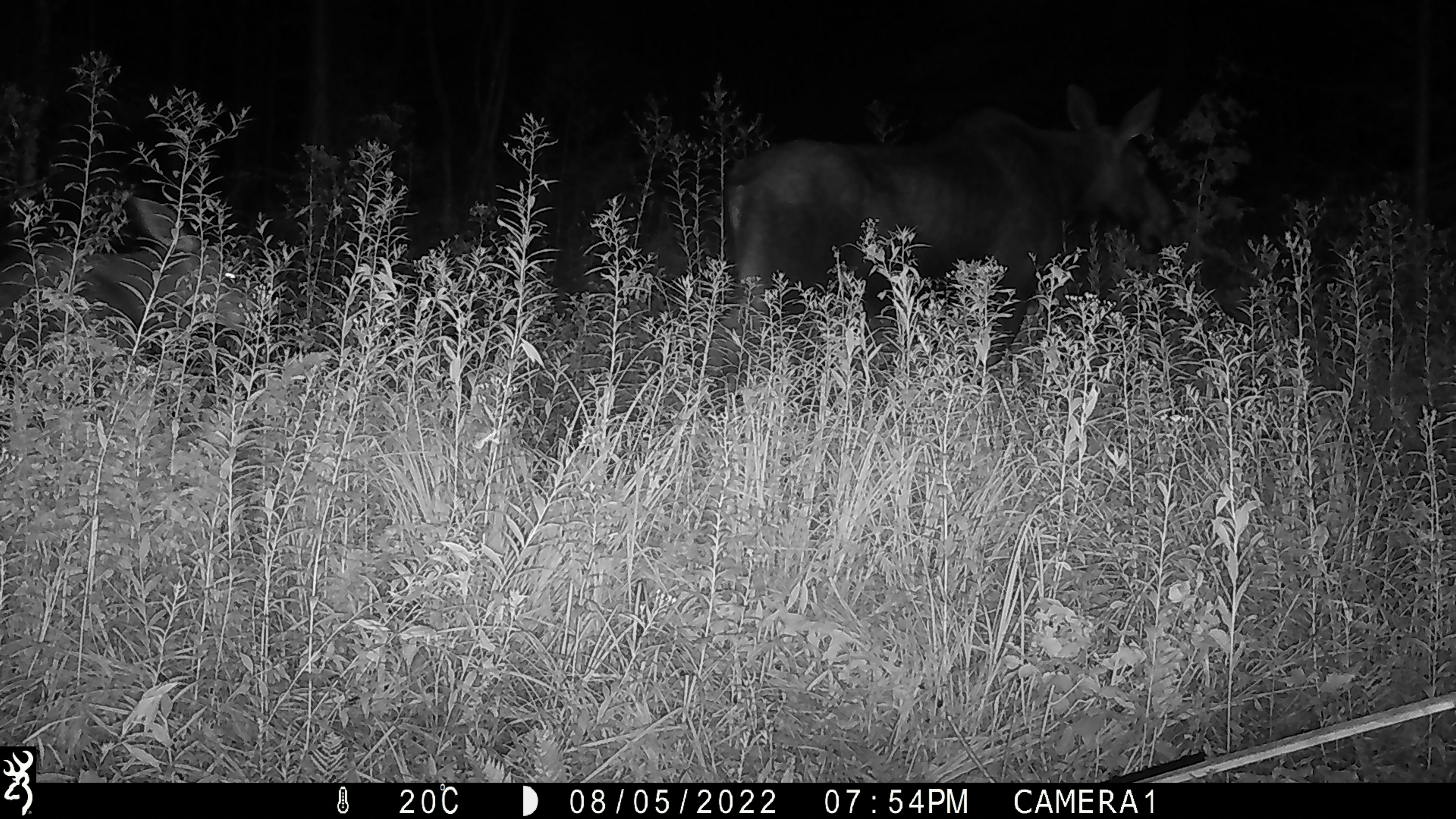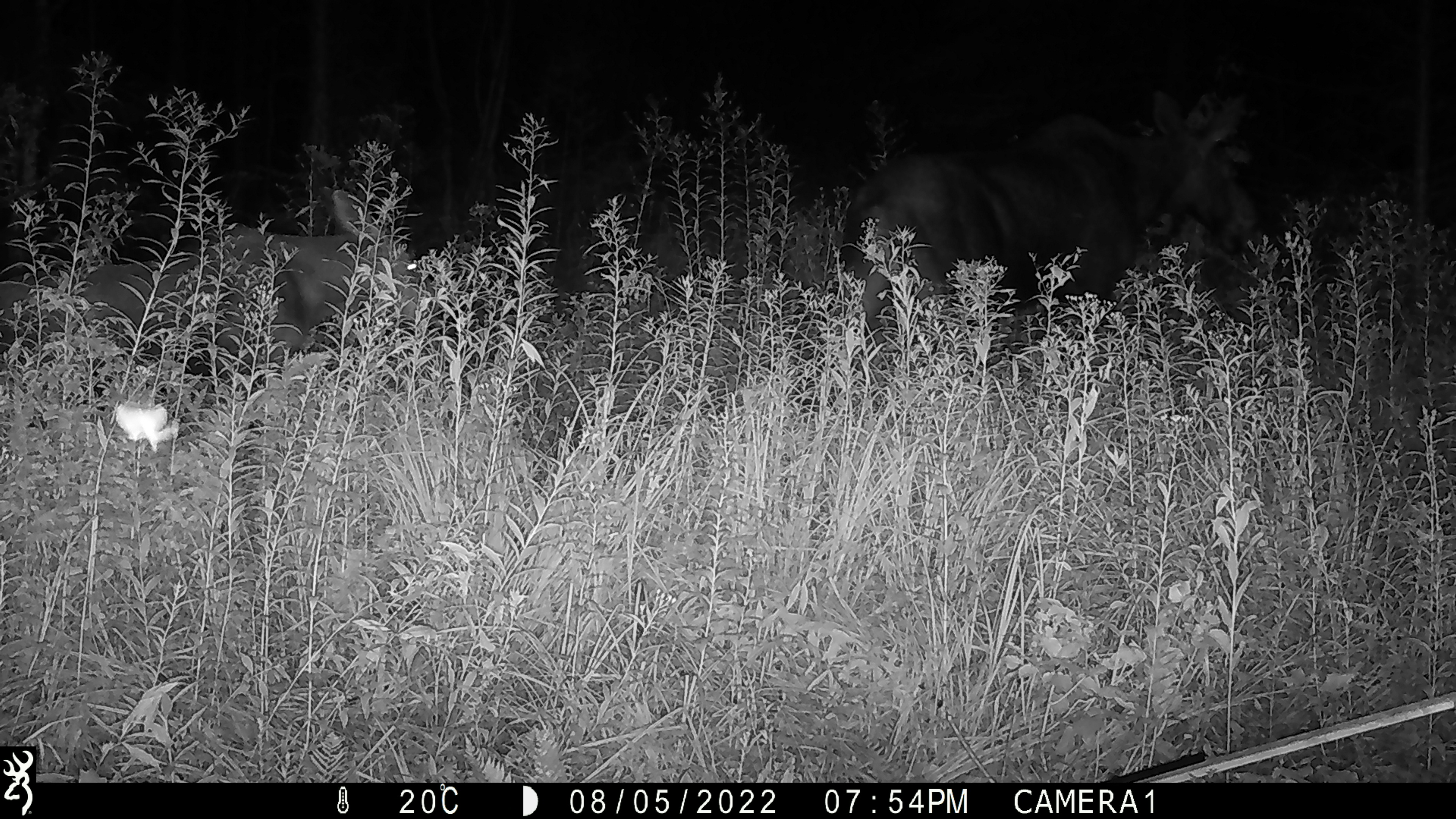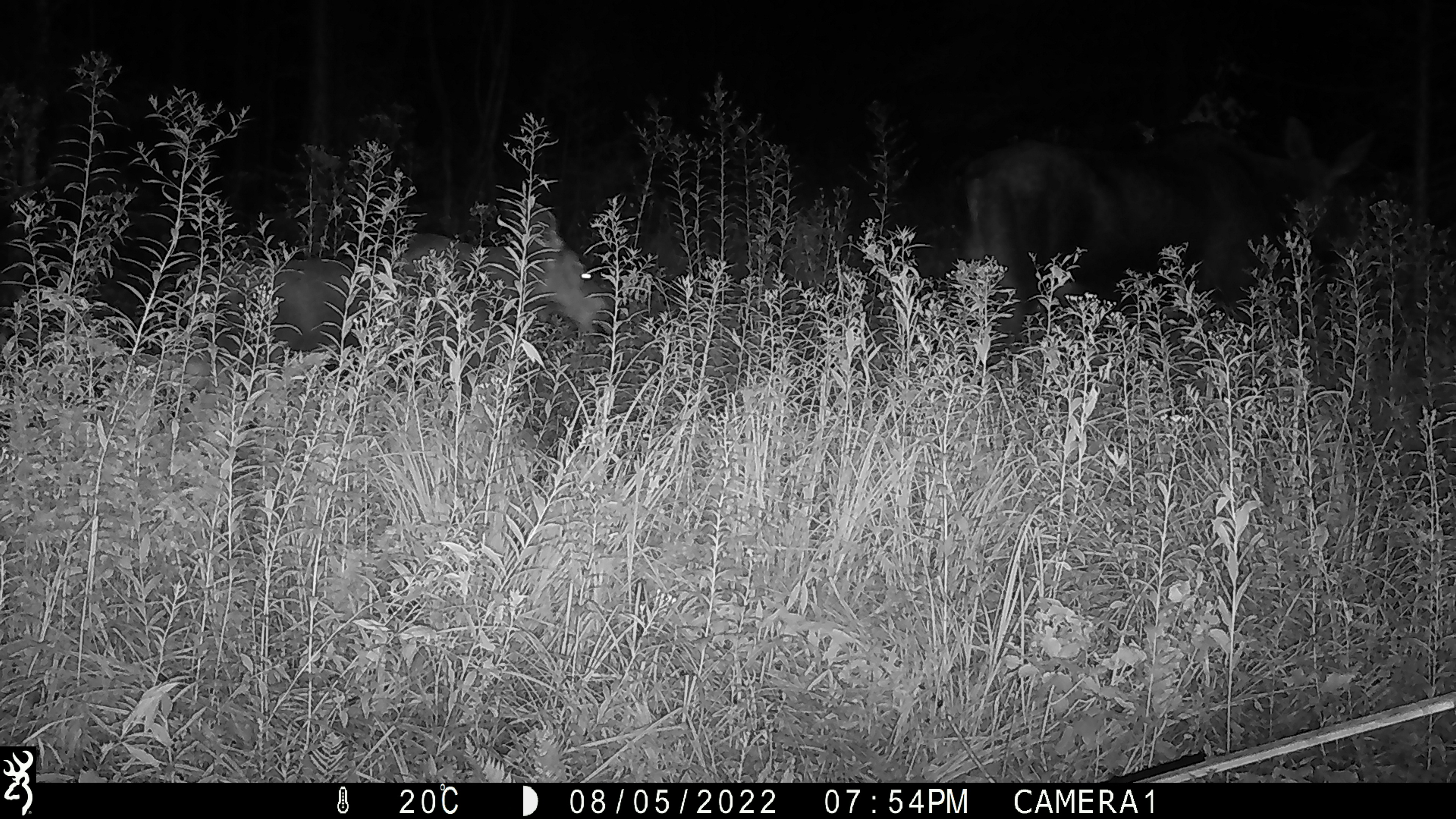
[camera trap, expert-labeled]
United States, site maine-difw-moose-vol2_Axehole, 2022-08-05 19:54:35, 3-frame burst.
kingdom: Animalia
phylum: Chordata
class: Mammalia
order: Artiodactyla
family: Cervidae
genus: Alces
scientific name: Alces alces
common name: moose